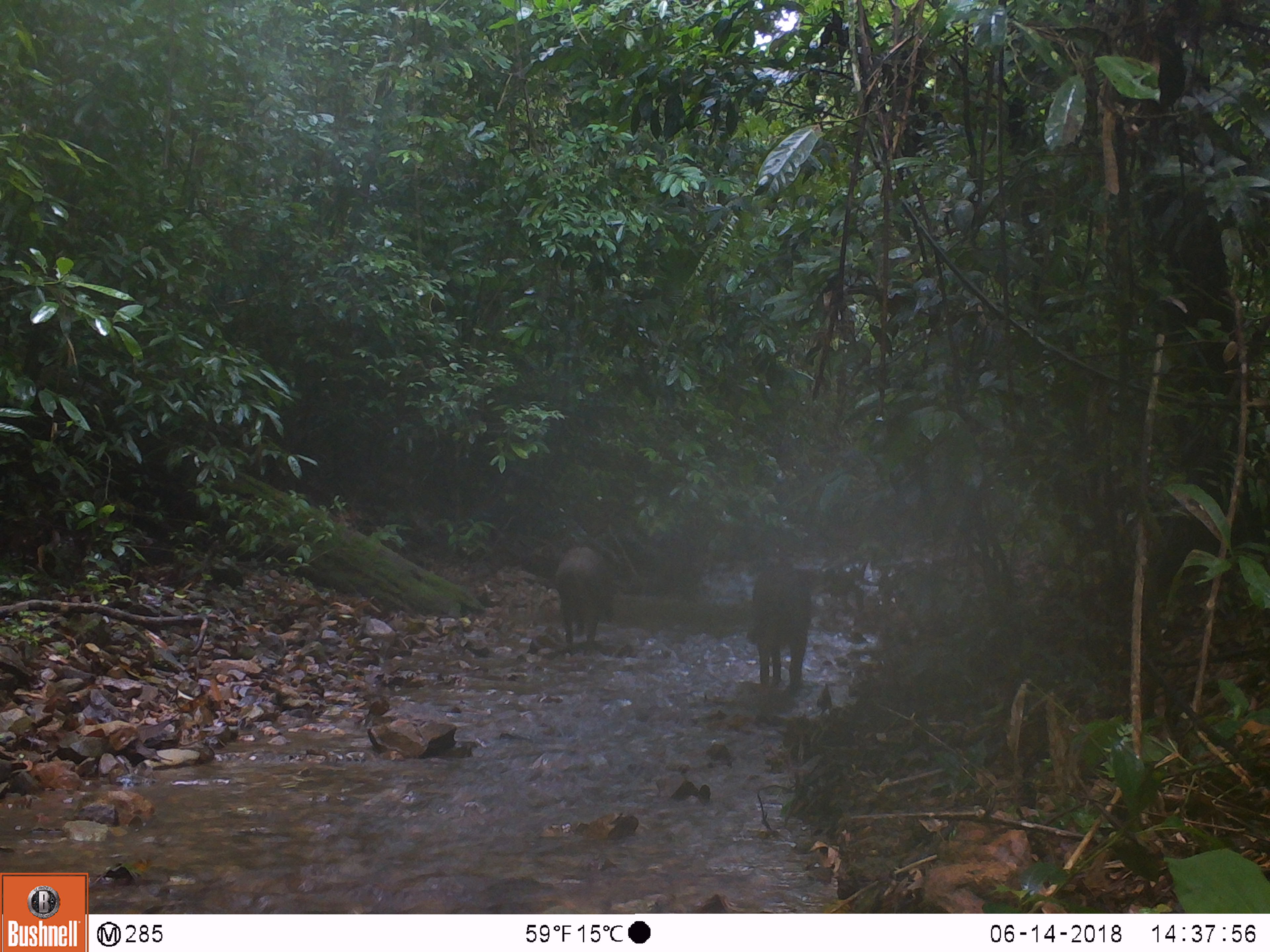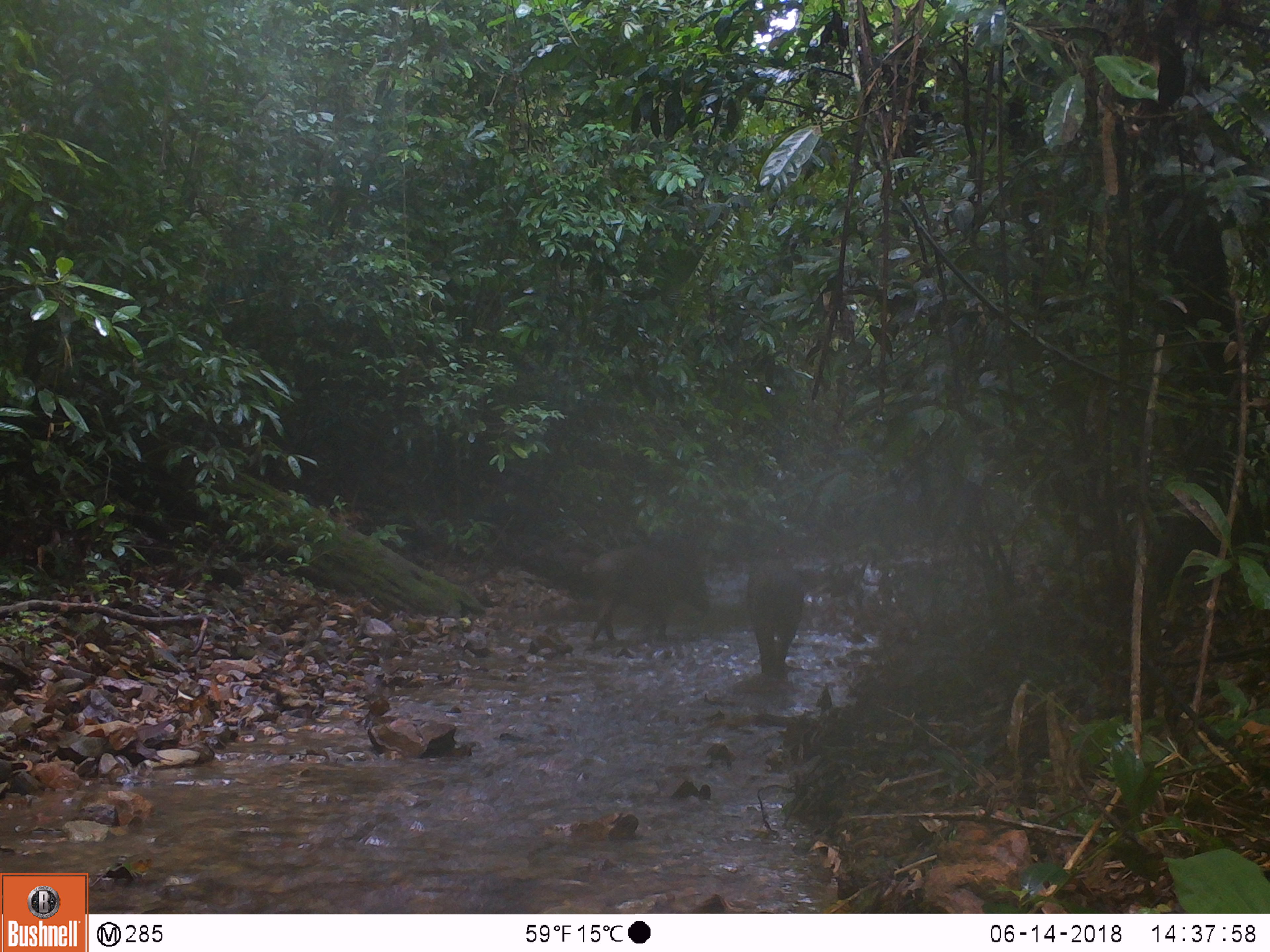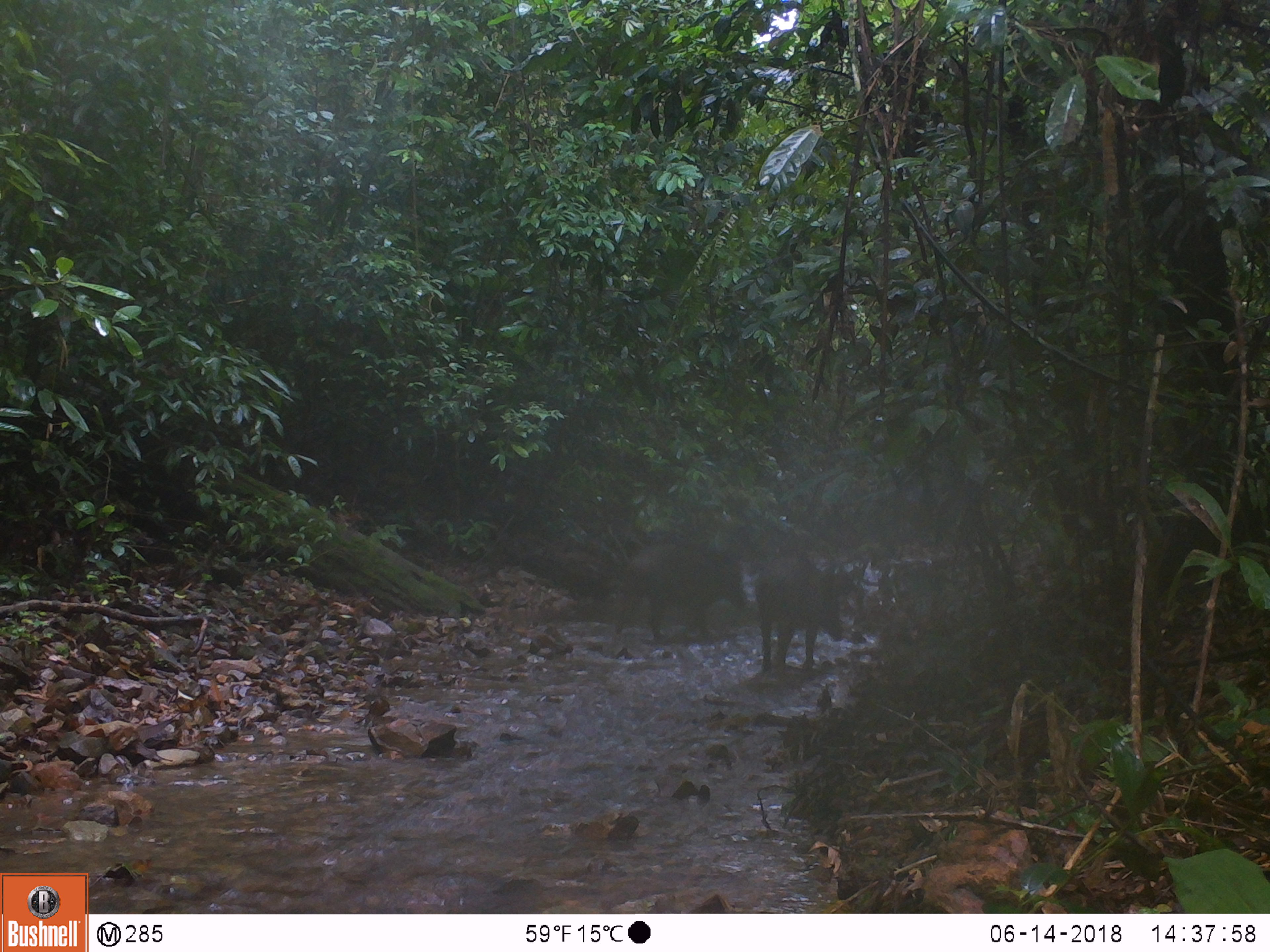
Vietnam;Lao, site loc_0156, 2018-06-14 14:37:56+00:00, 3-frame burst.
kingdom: Animalia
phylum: Chordata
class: Mammalia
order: Artiodactyla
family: Suidae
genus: Sus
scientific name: Sus scrofa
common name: eurasian wild pig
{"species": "eurasian wild pig (Sus scrofa)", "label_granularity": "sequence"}